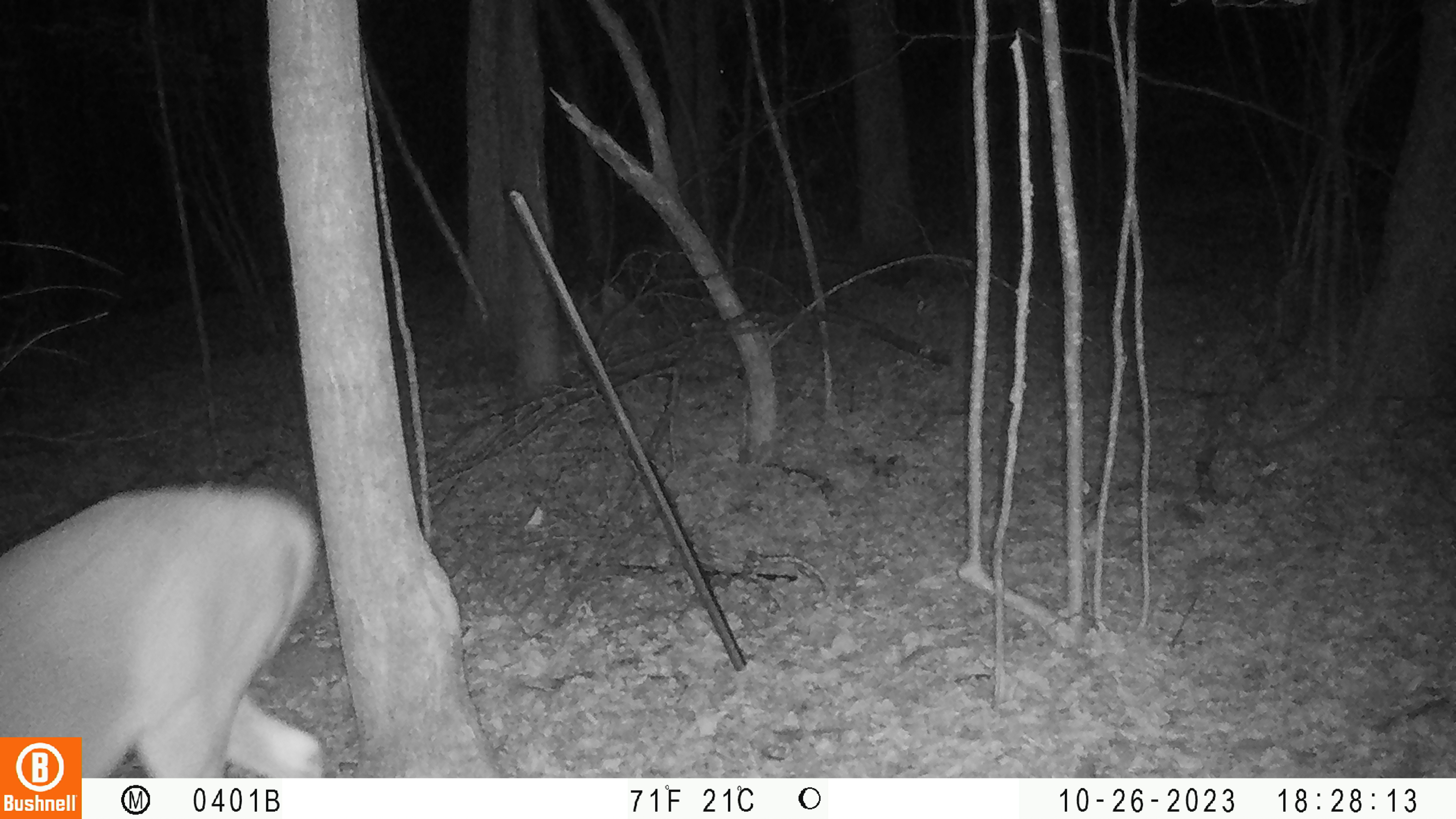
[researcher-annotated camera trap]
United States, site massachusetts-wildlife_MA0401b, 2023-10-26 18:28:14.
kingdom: Animalia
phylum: Chordata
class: Mammalia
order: Artiodactyla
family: Cervidae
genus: Odocoileus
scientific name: Odocoileus virginianus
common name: white-tailed deer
White-tailed deer (Odocoileus virginianus).